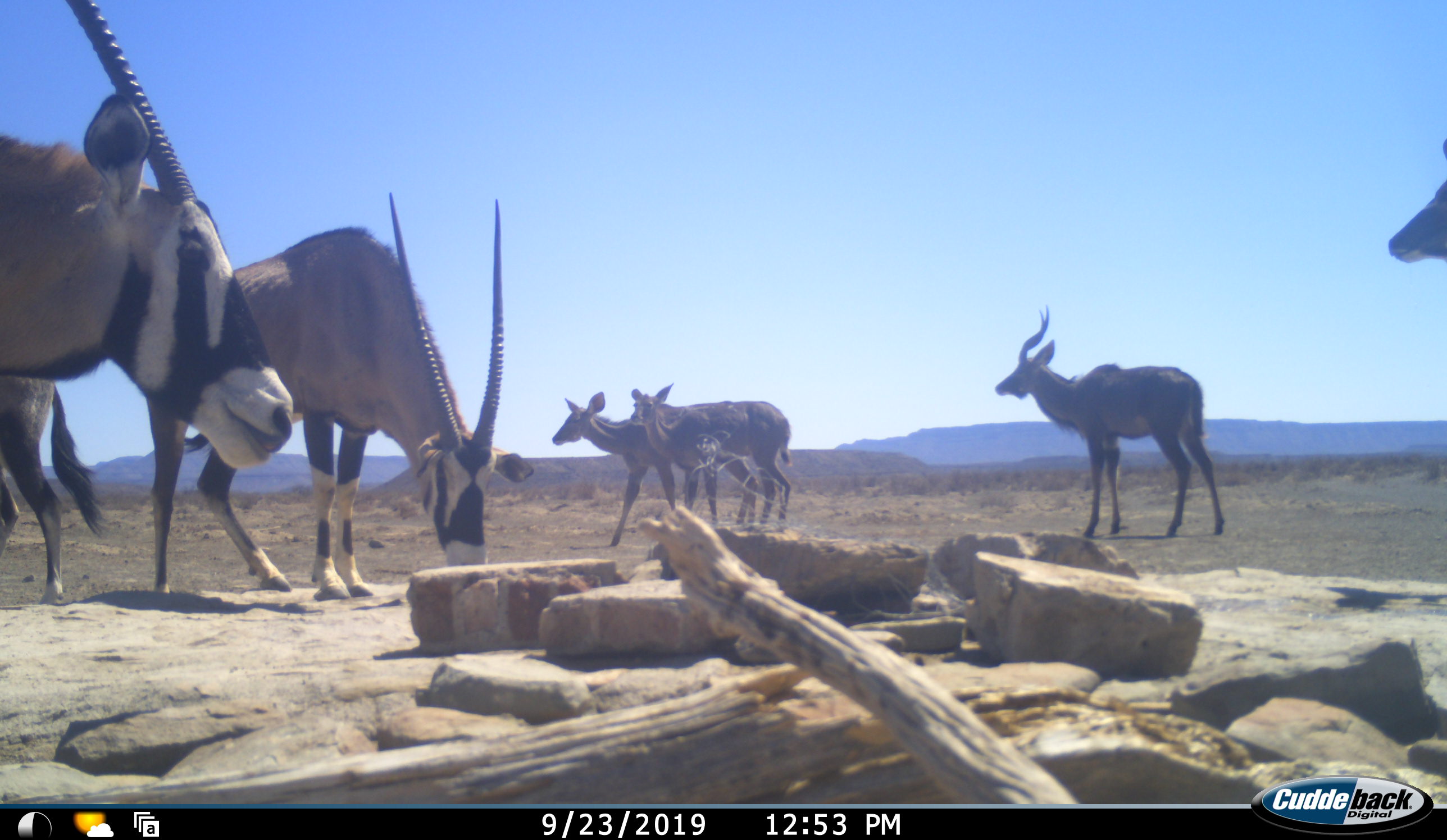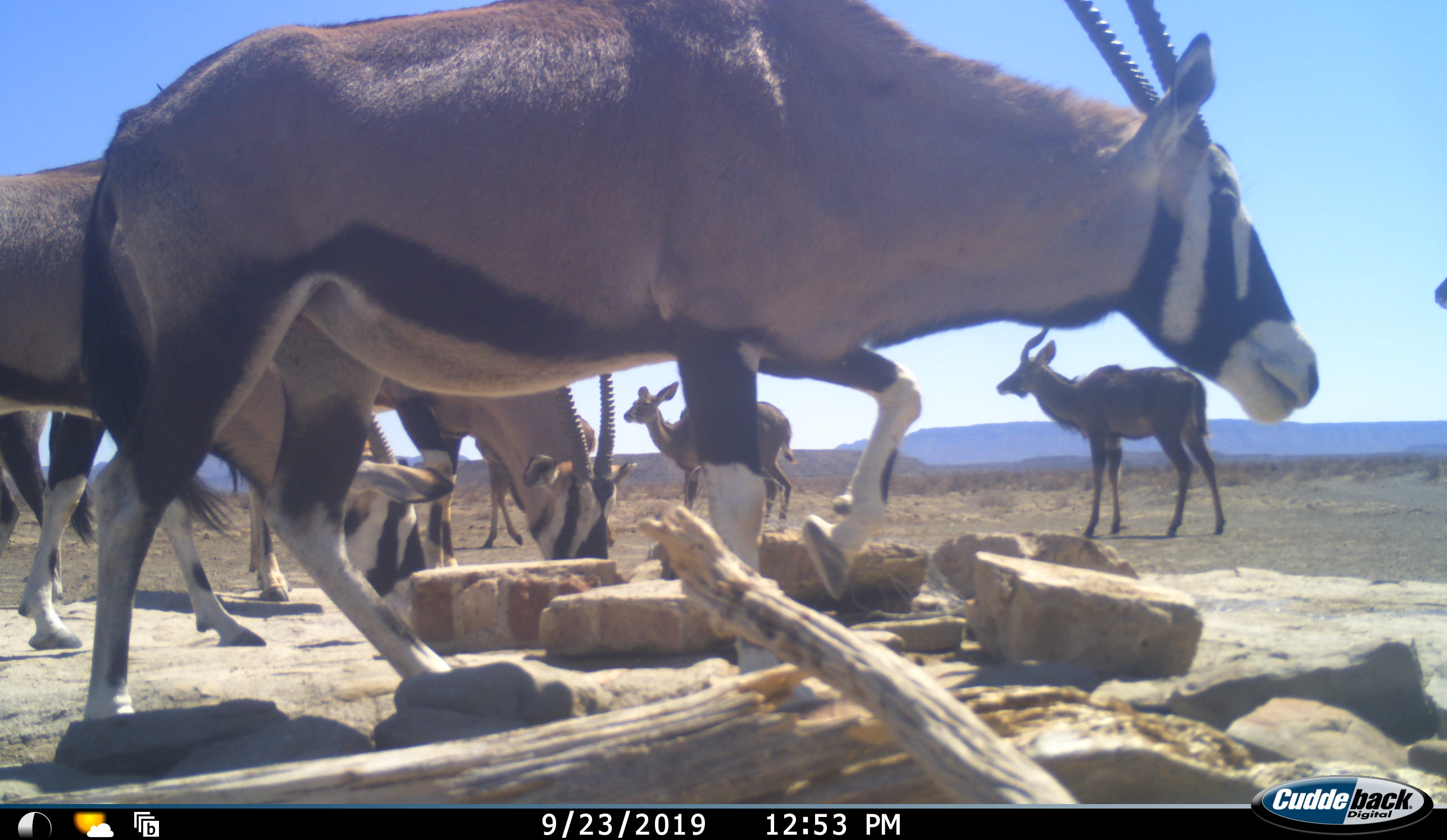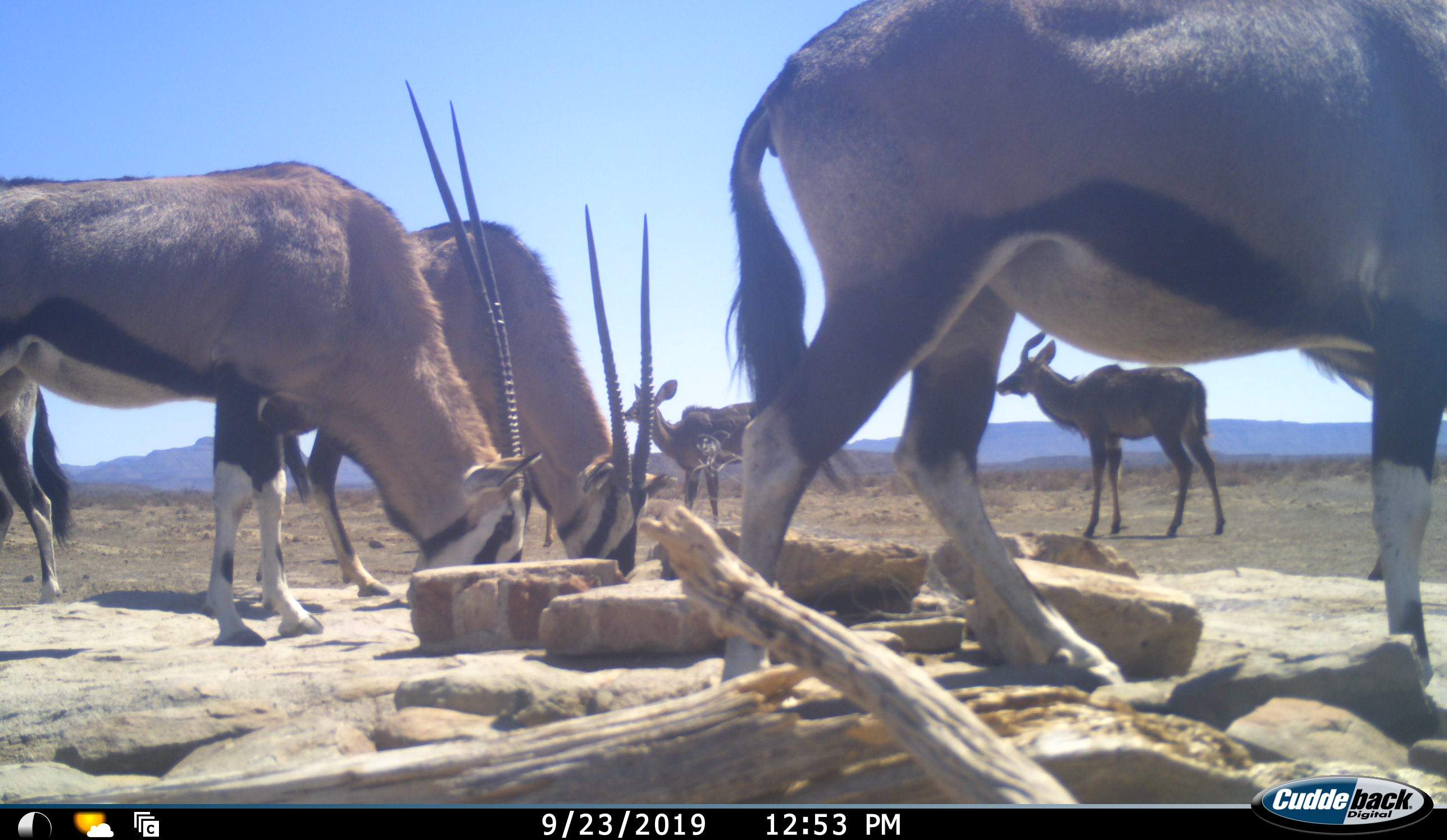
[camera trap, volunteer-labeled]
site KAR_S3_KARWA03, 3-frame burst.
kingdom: Animalia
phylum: Chordata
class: Mammalia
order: Artiodactyla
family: Bovidae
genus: Oryx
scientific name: Oryx gazella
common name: gemsbok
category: oryx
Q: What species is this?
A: Oryx (gemsbok) (Oryx gazella).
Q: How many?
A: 4.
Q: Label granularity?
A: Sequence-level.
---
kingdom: Animalia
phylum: Chordata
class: Mammalia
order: Artiodactyla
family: Bovidae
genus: Tragelaphus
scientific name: Tragelaphus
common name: kudu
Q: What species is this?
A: Kudu (Tragelaphus).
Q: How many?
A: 4.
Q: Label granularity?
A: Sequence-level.